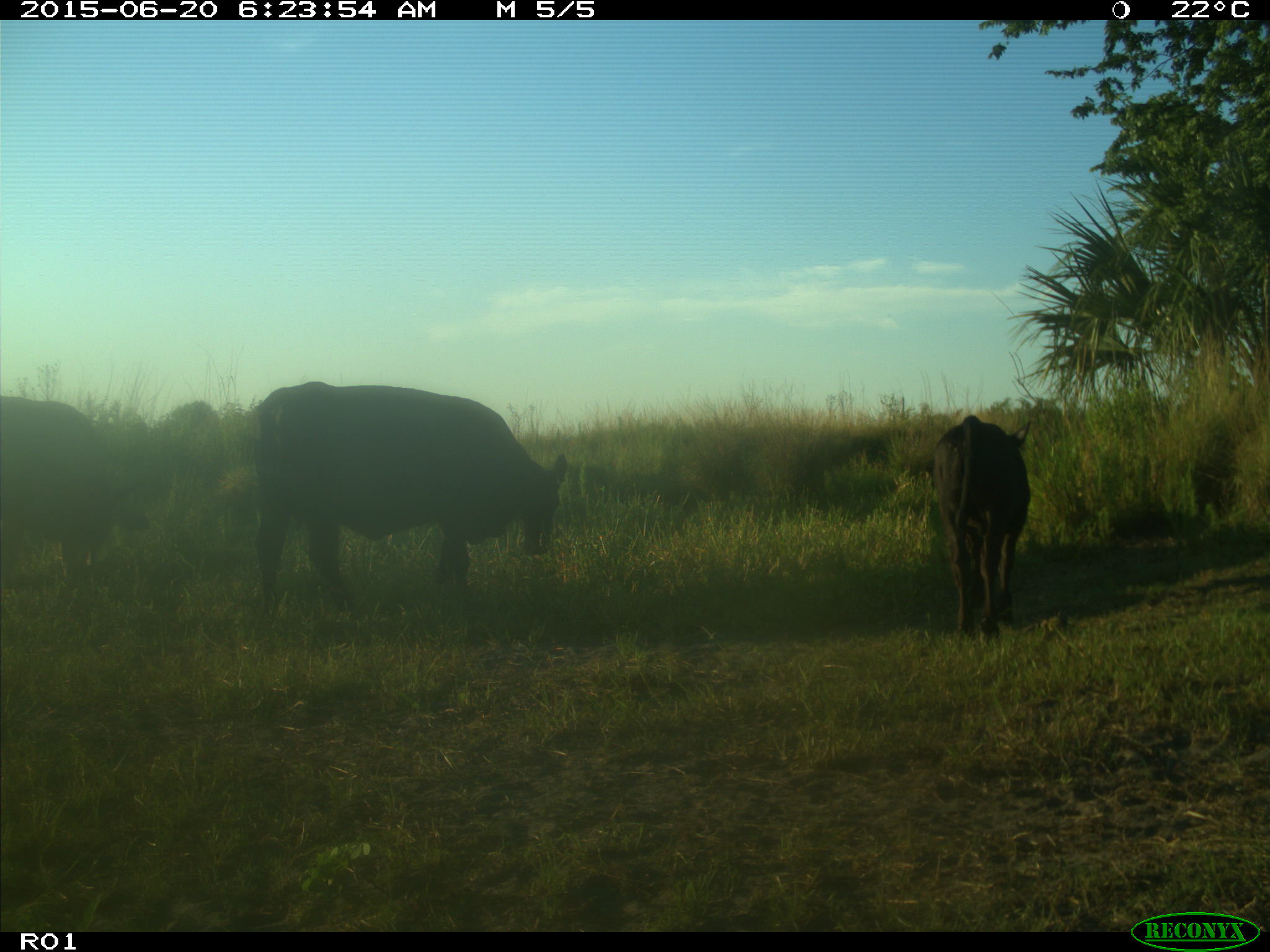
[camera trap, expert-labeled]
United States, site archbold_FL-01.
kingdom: Animalia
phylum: Chordata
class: Mammalia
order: Artiodactyla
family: Bovidae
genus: Bos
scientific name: Bos taurus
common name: domestic cow